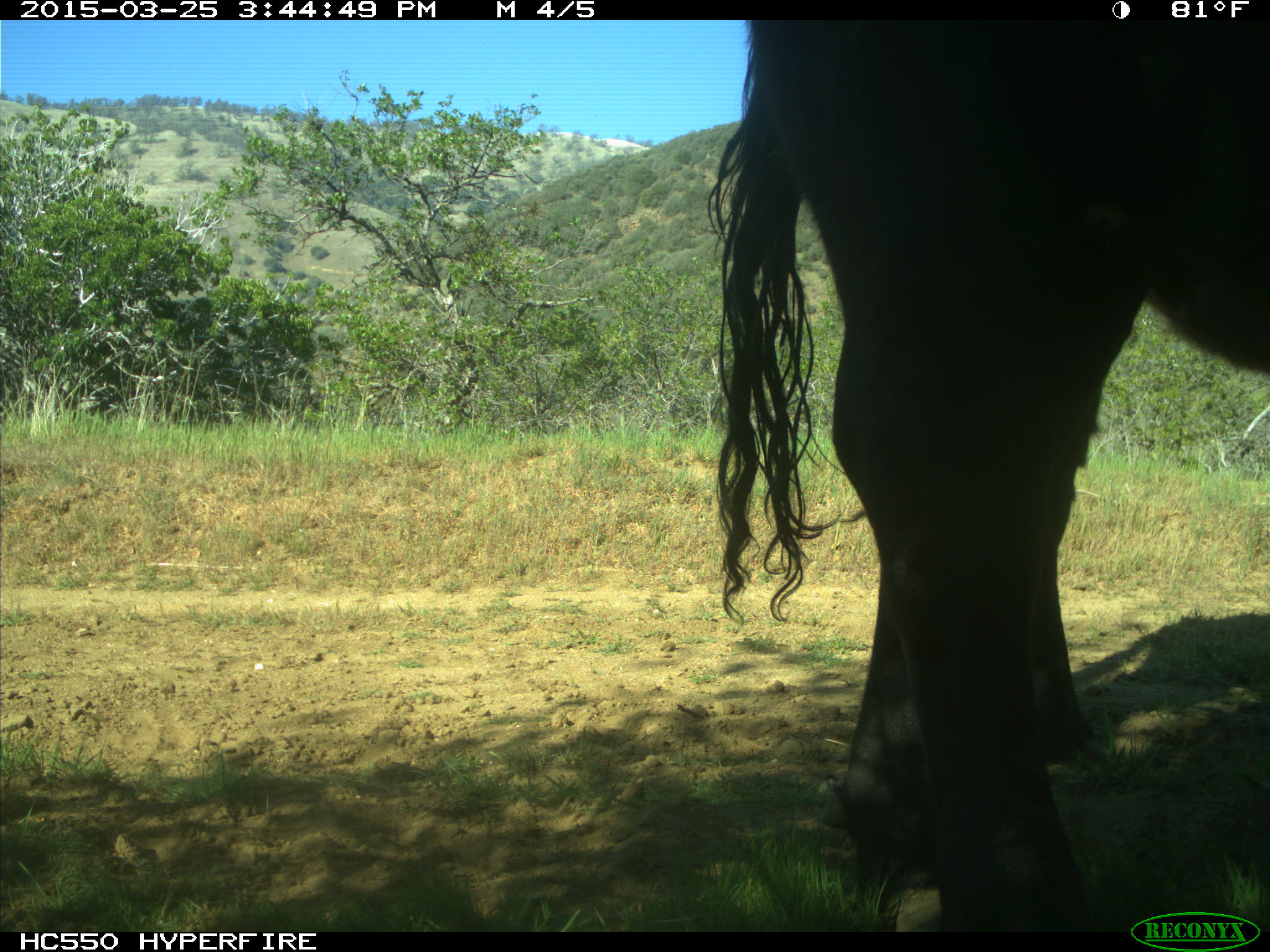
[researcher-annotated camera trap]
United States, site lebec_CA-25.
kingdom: Animalia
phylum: Chordata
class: Mammalia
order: Artiodactyla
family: Bovidae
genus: Bos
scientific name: Bos taurus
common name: domestic cow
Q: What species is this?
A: Bos taurus (domestic cow).